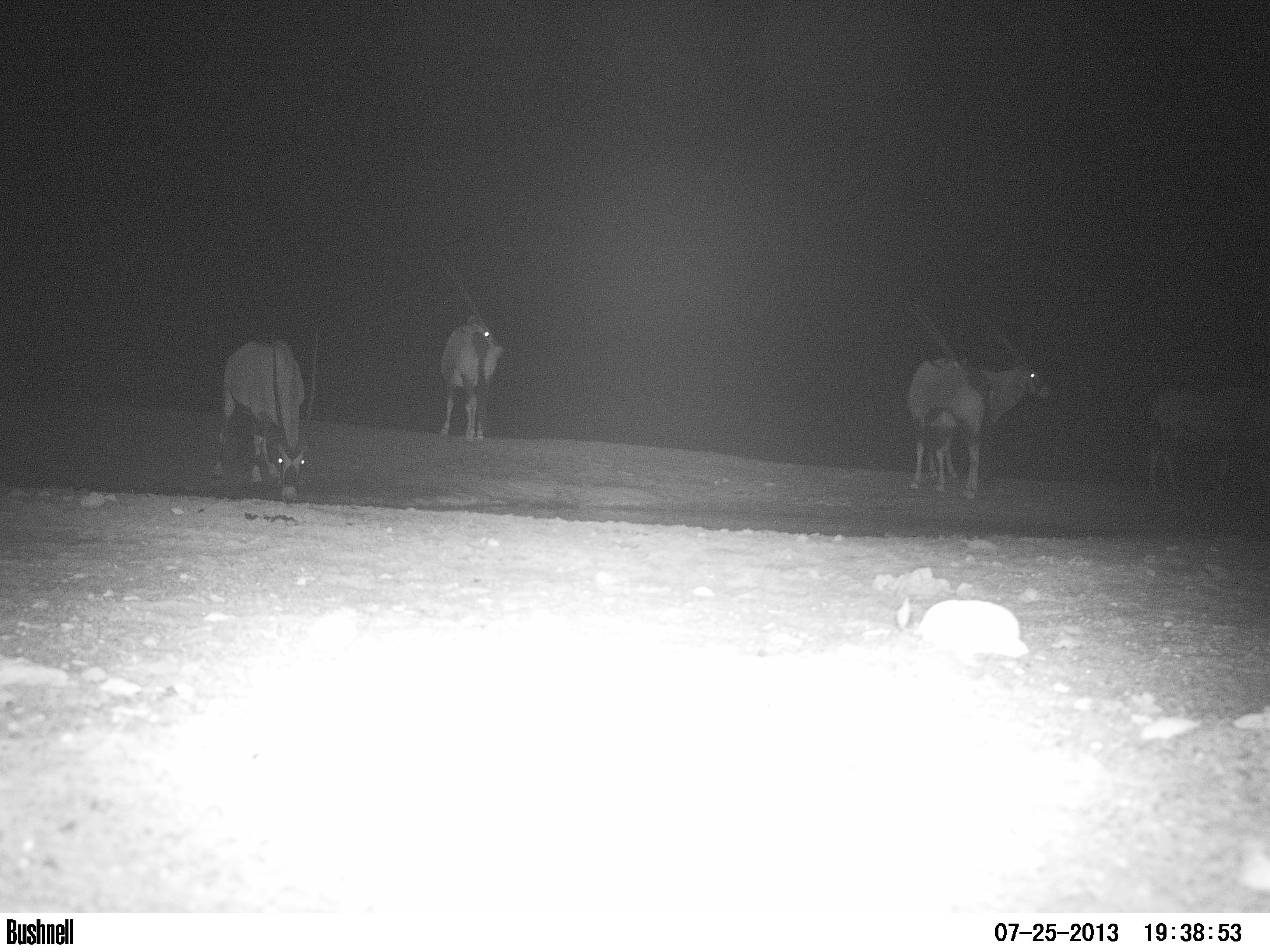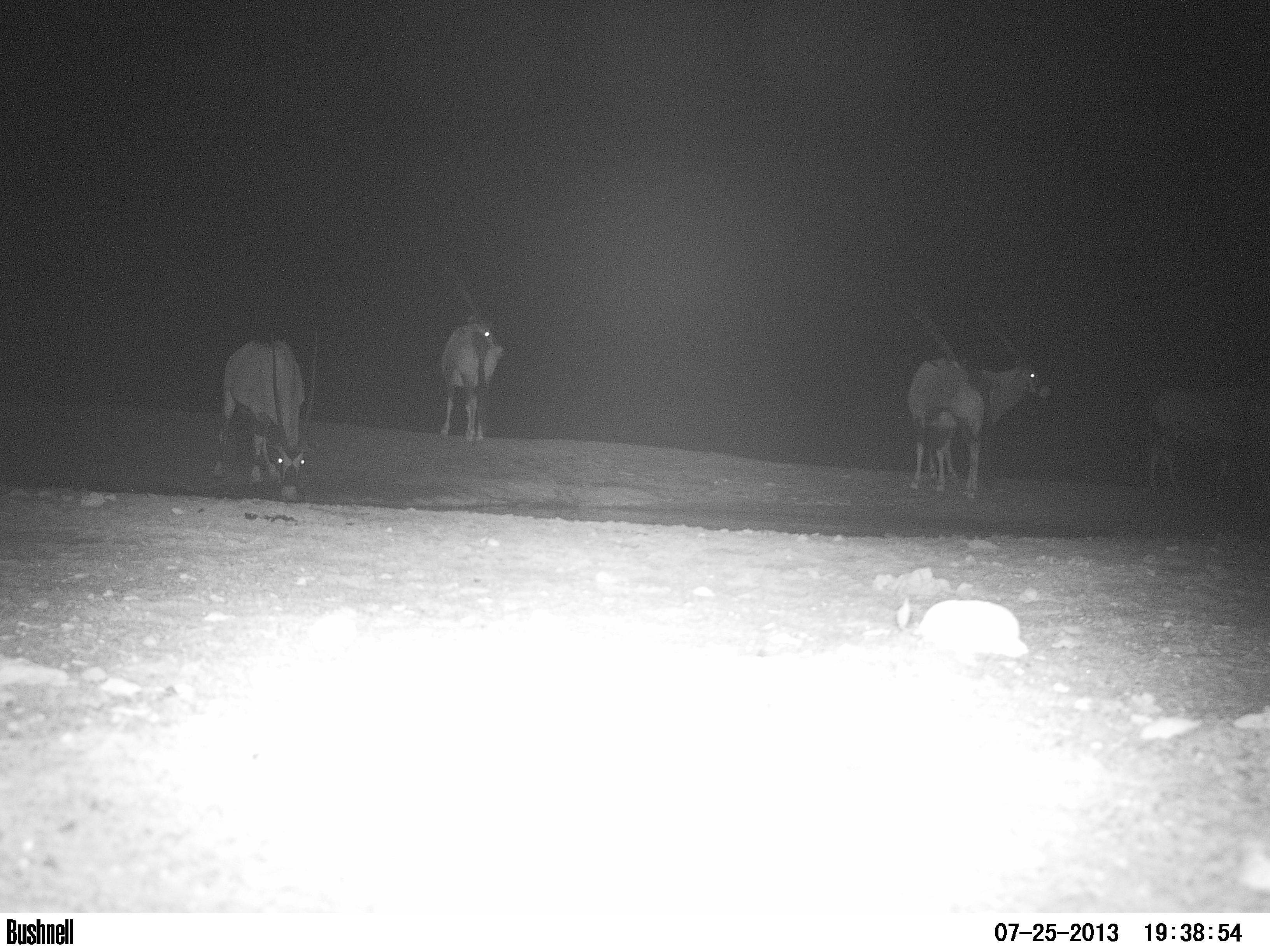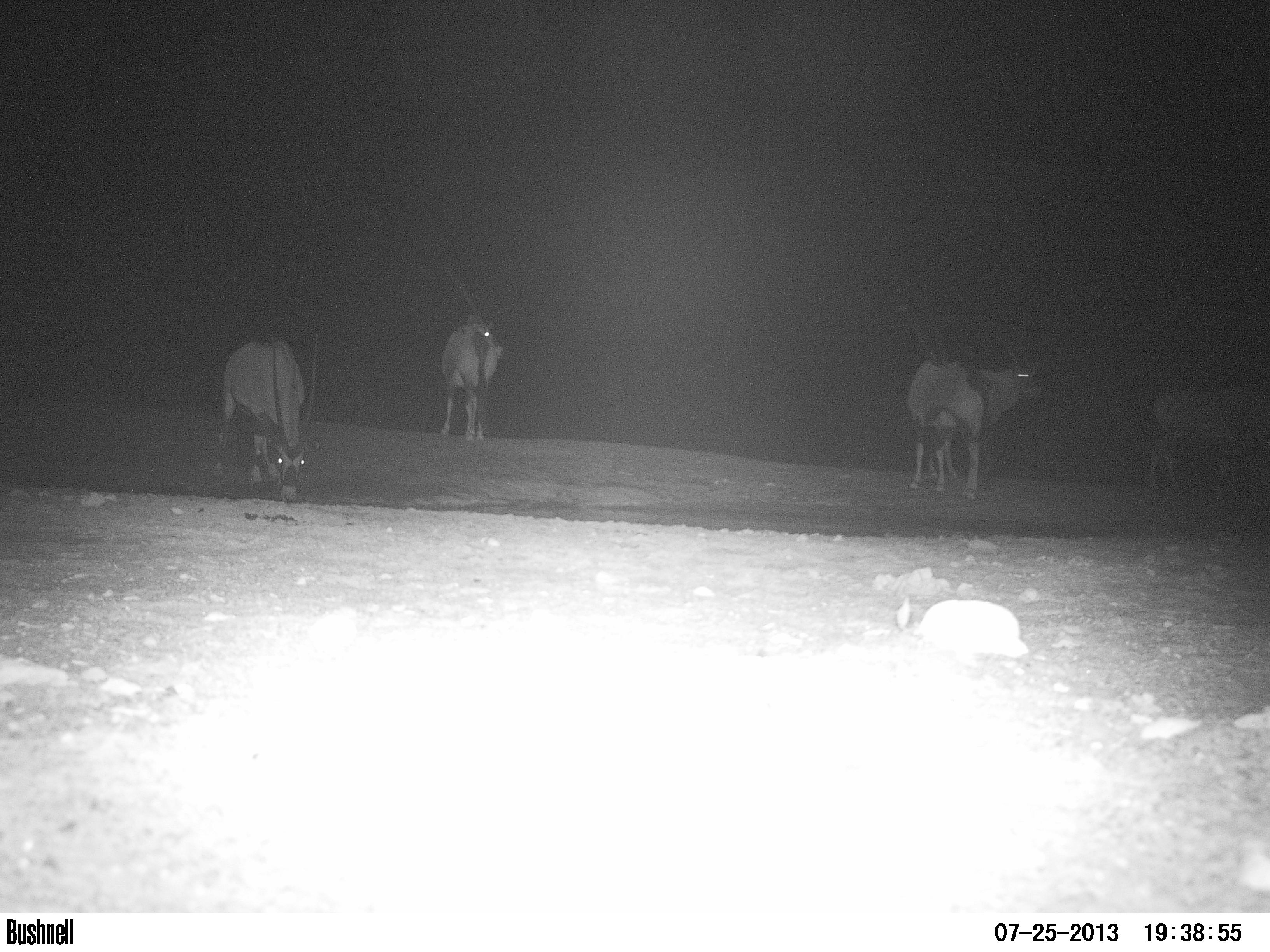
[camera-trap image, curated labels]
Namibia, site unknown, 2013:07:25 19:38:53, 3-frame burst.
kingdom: Animalia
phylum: Chordata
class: Mammalia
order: Artiodactyla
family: Bovidae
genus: Oryx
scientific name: Oryx gazella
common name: gemsbok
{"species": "Oryx gazella (gemsbok)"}